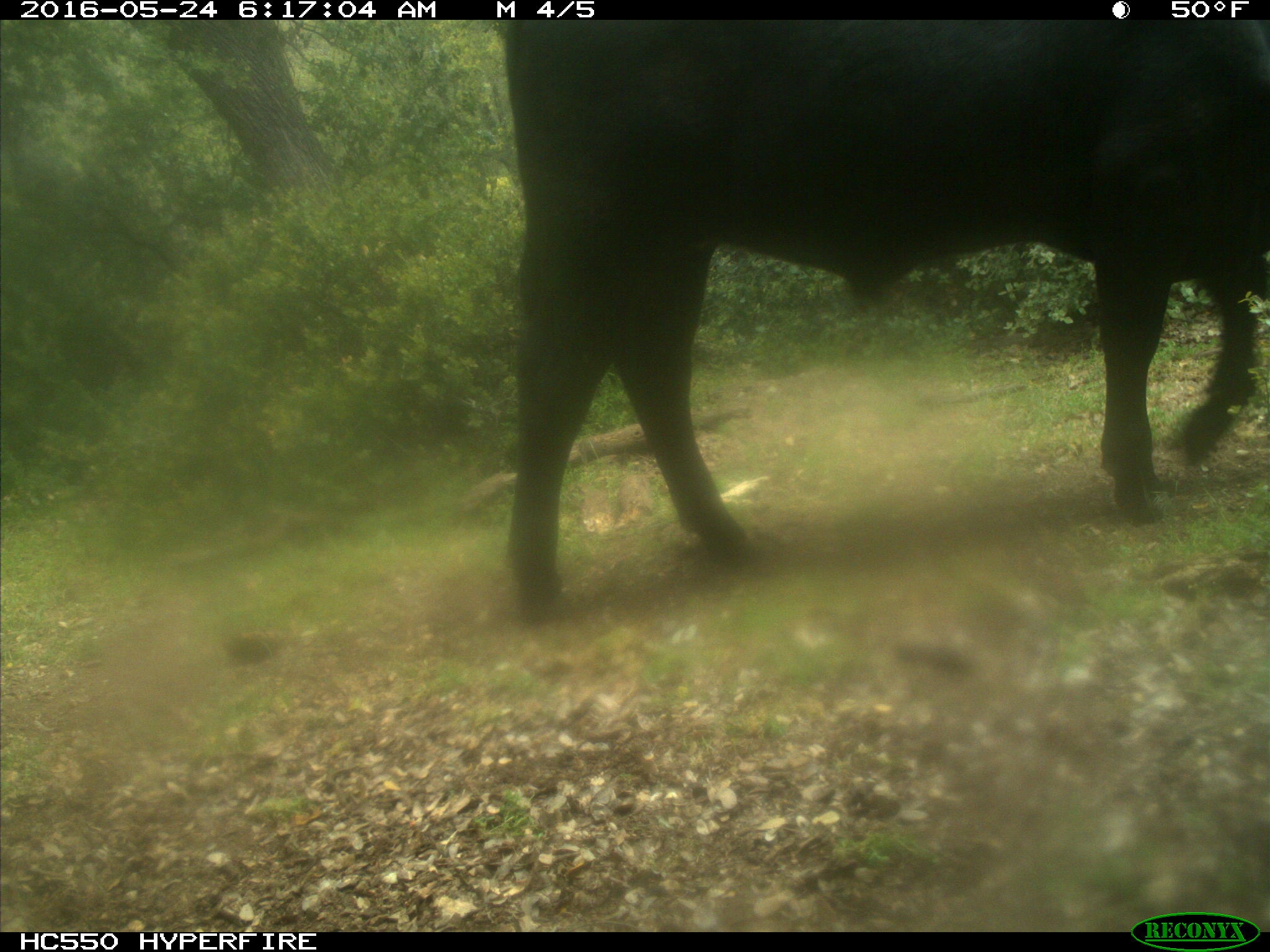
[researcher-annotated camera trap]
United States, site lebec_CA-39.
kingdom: Animalia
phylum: Chordata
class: Mammalia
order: Artiodactyla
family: Bovidae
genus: Bos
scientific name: Bos taurus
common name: domestic cow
Bos taurus (domestic cow).